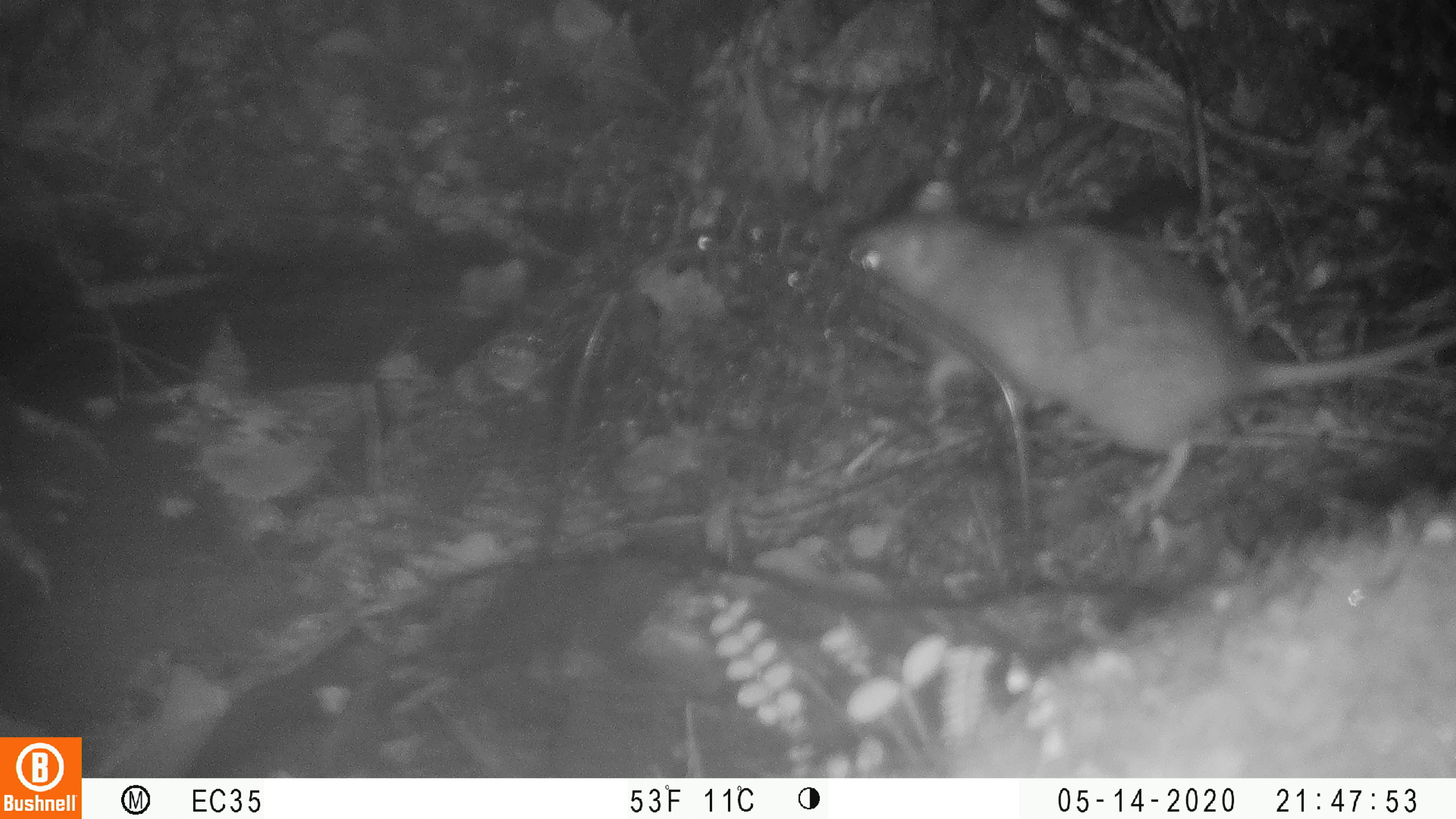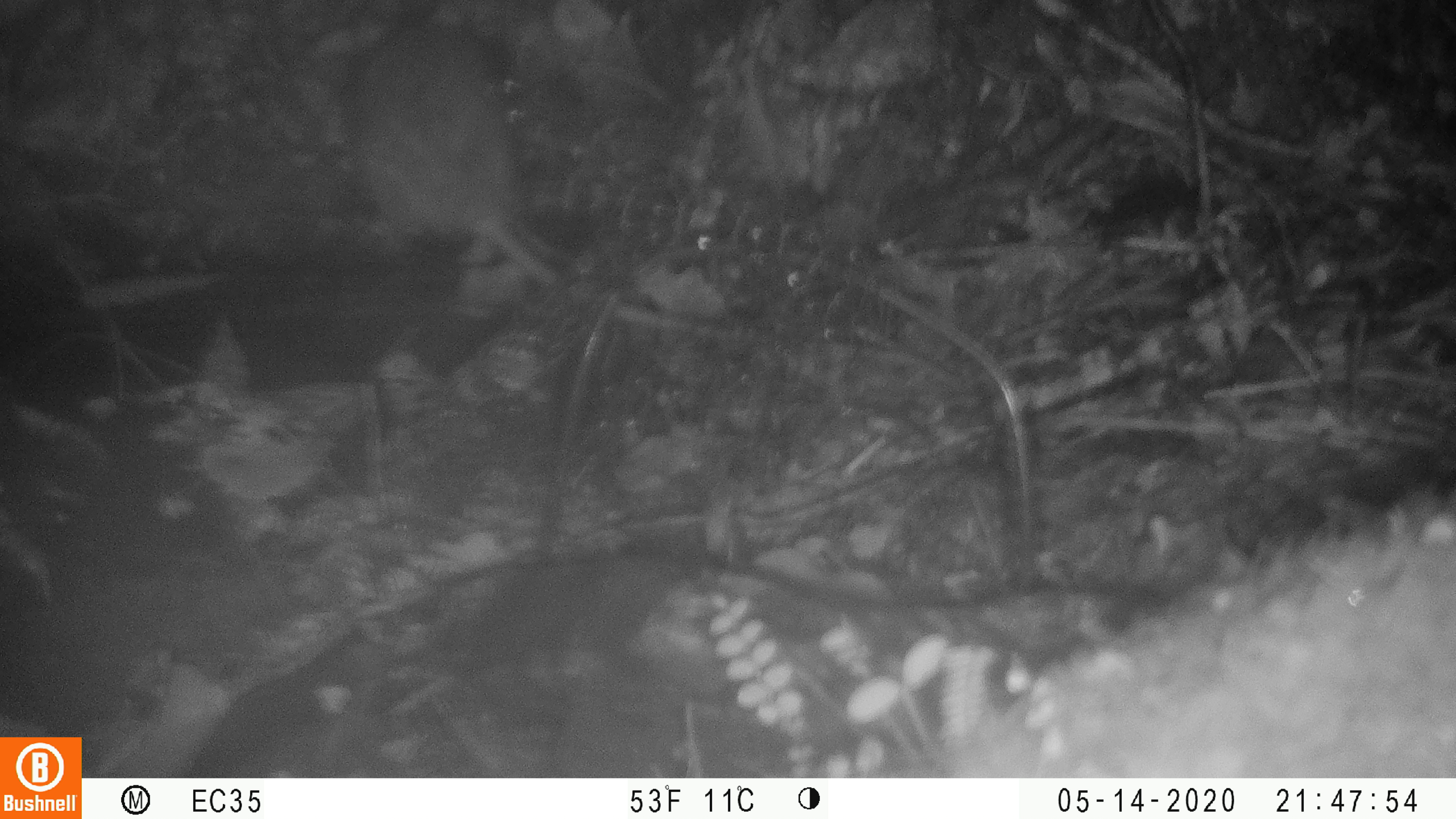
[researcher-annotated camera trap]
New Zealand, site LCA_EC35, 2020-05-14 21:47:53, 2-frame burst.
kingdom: Animalia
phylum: Chordata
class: Mammalia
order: Rodentia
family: Muridae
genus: Rattus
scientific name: Rattus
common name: rat